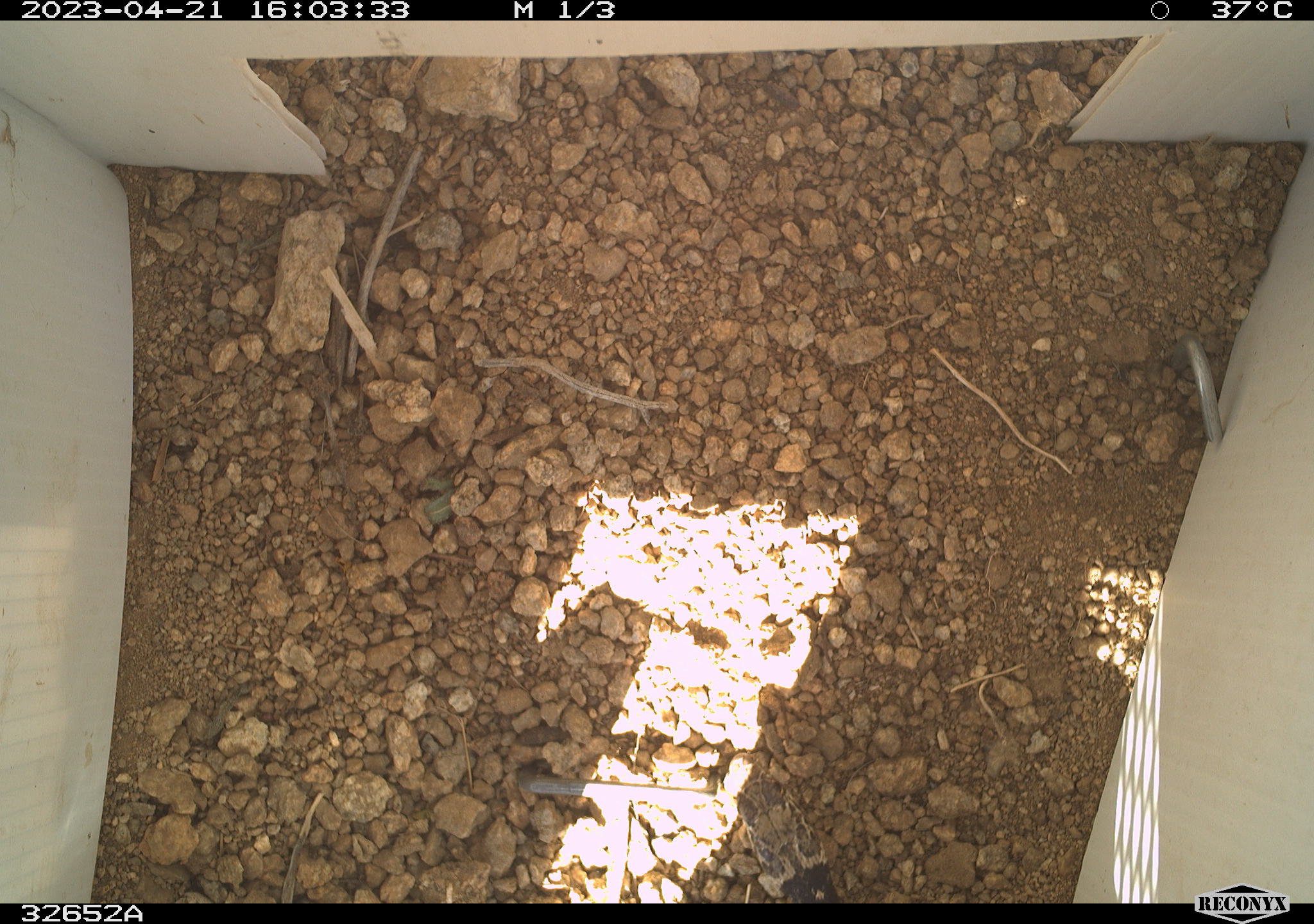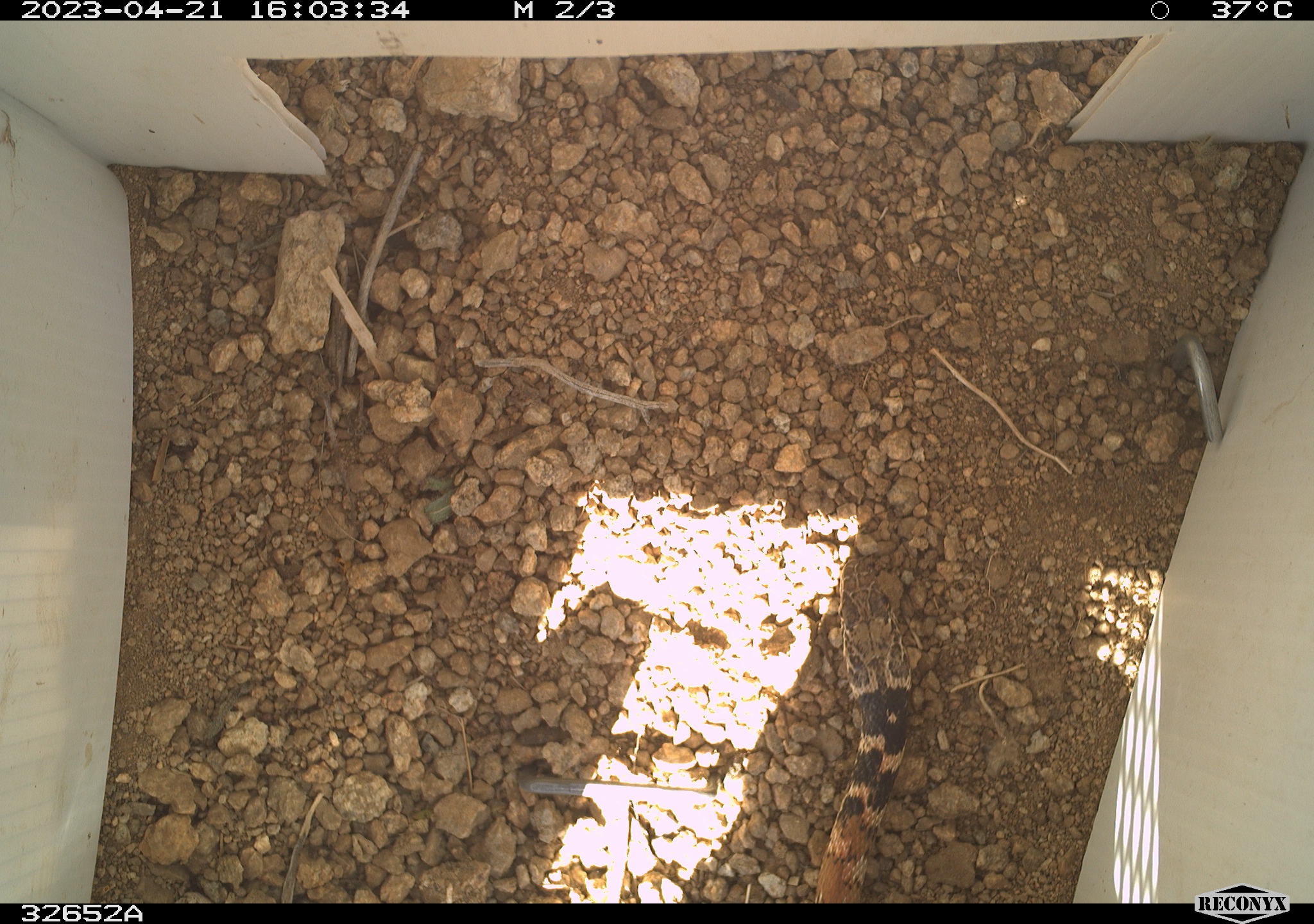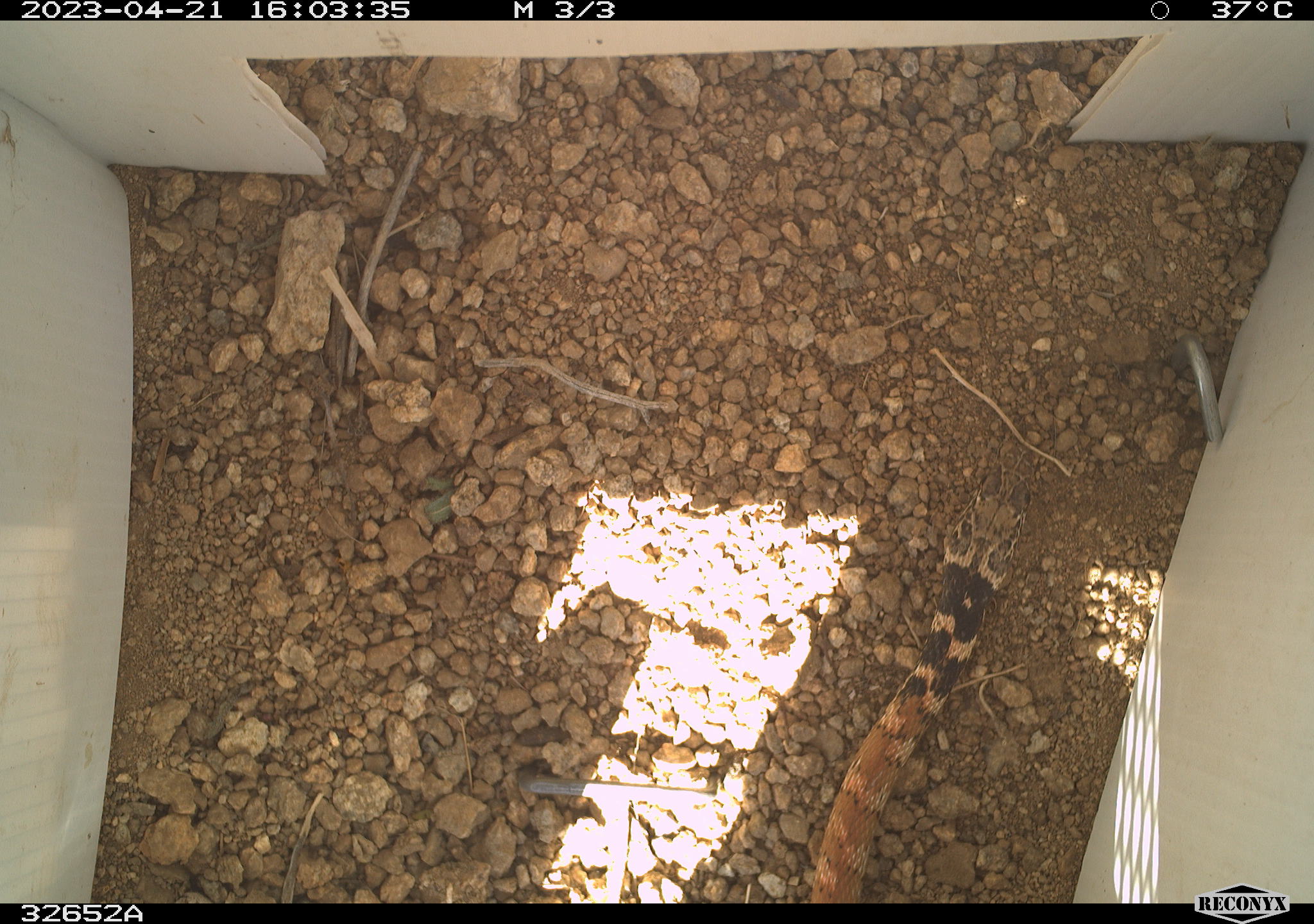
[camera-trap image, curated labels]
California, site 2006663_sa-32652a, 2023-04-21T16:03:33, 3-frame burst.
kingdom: Animalia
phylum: Chordata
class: Reptilia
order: Squamata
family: Colubridae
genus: Masticophis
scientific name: Masticophis flagellum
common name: coachwhip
Coachwhip (Masticophis flagellum).